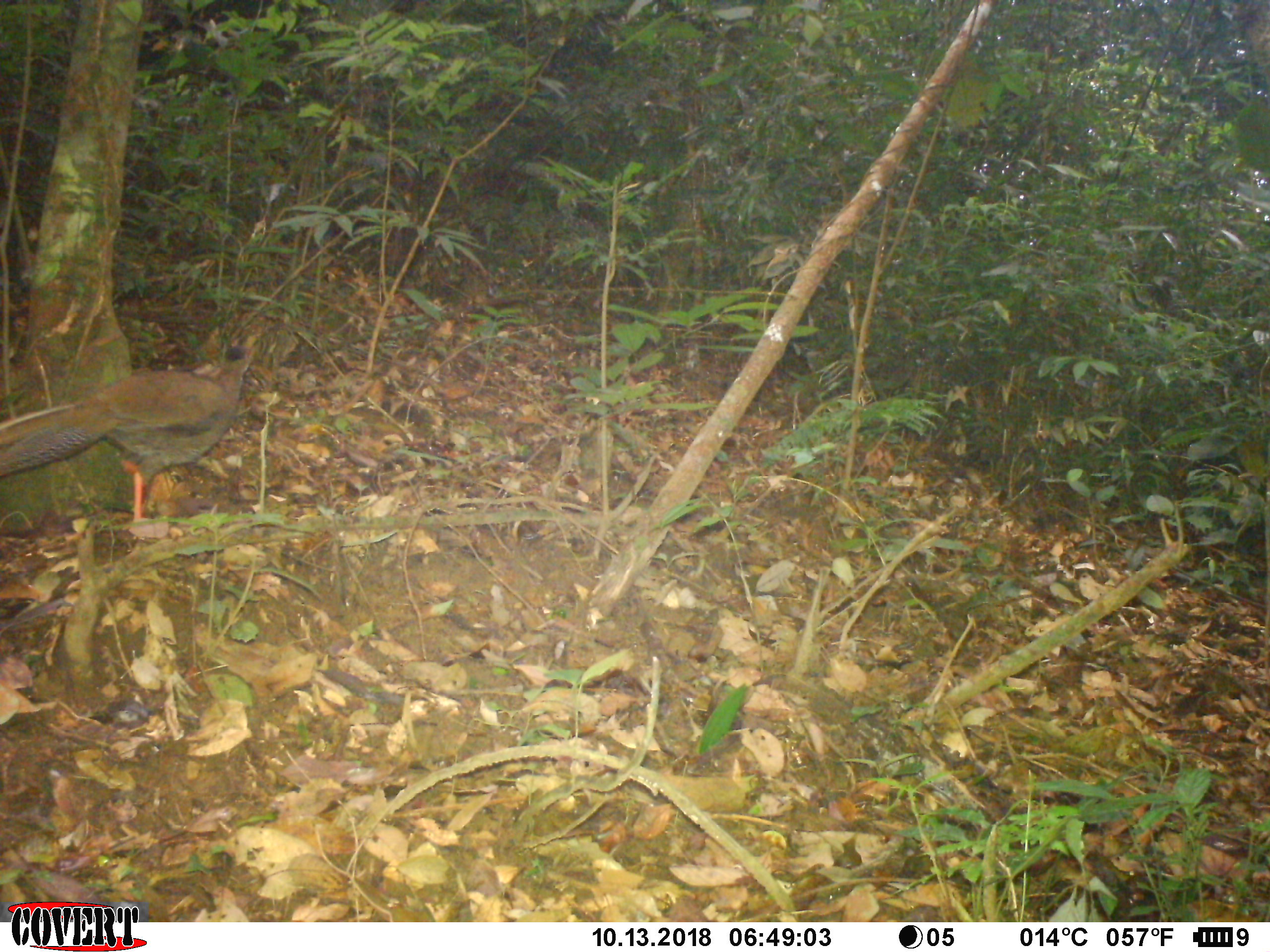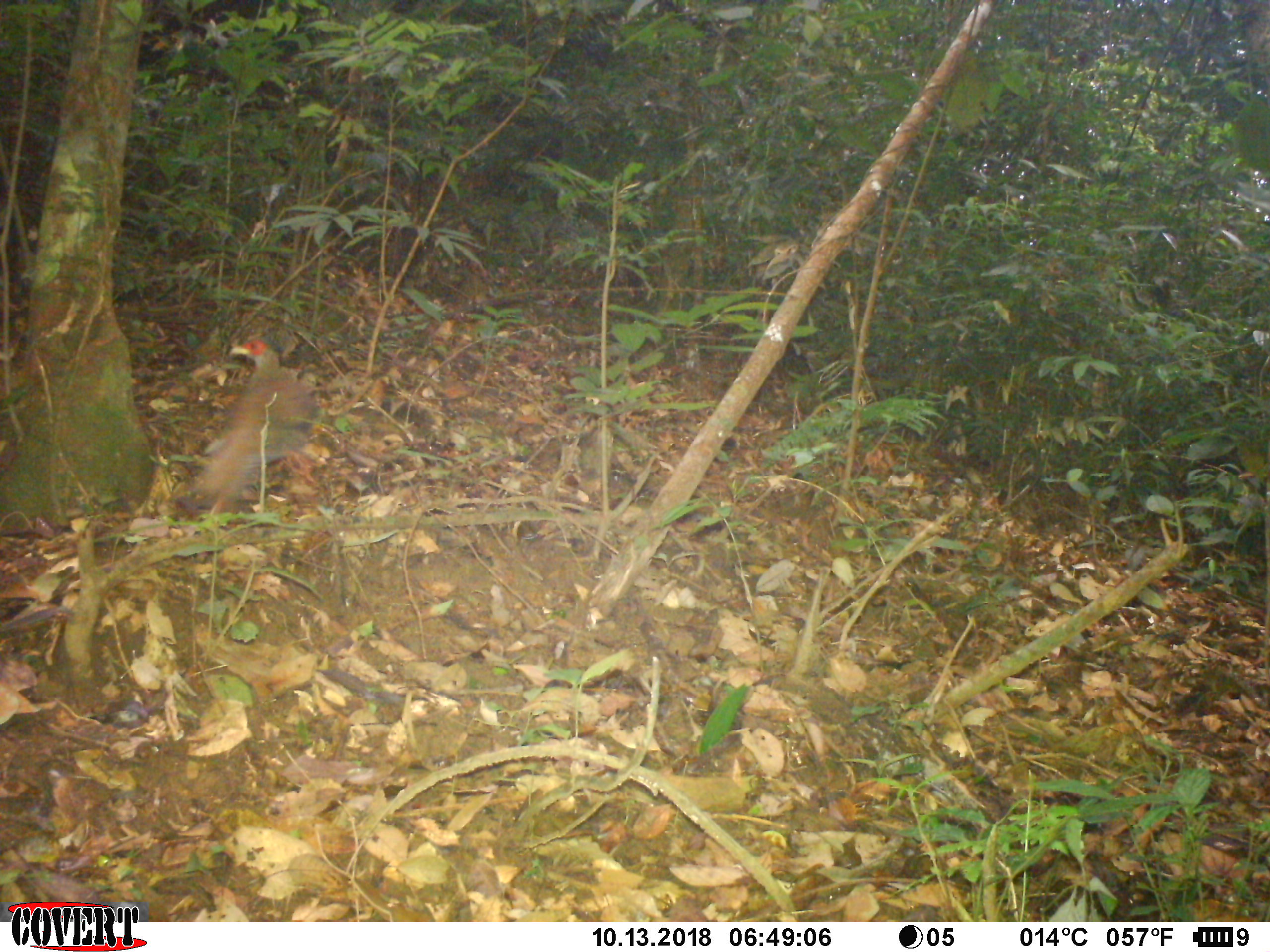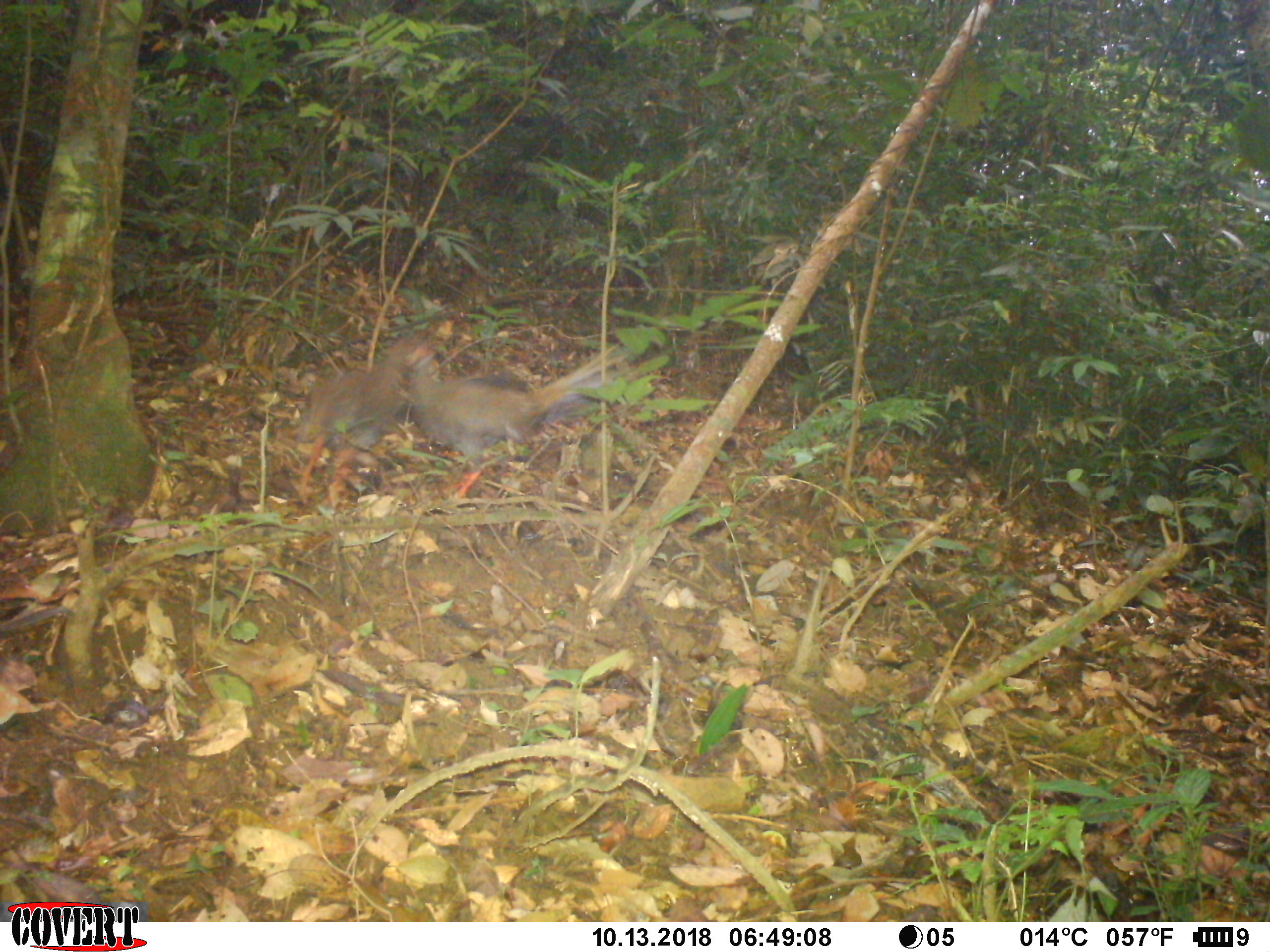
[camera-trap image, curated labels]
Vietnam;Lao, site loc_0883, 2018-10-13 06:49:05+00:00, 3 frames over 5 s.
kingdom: Animalia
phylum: Chordata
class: Aves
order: Galliformes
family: Phasianidae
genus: Lophura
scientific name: Lophura nycthemera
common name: silver pheasant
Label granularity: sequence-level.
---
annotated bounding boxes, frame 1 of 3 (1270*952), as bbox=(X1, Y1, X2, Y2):
silver pheasant: bbox=(0, 342, 259, 521)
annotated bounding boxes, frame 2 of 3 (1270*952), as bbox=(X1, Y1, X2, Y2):
silver pheasant: bbox=(169, 339, 319, 515)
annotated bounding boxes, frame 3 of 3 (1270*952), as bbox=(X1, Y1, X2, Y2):
silver pheasant: bbox=(406, 343, 627, 500); bbox=(299, 335, 437, 507)